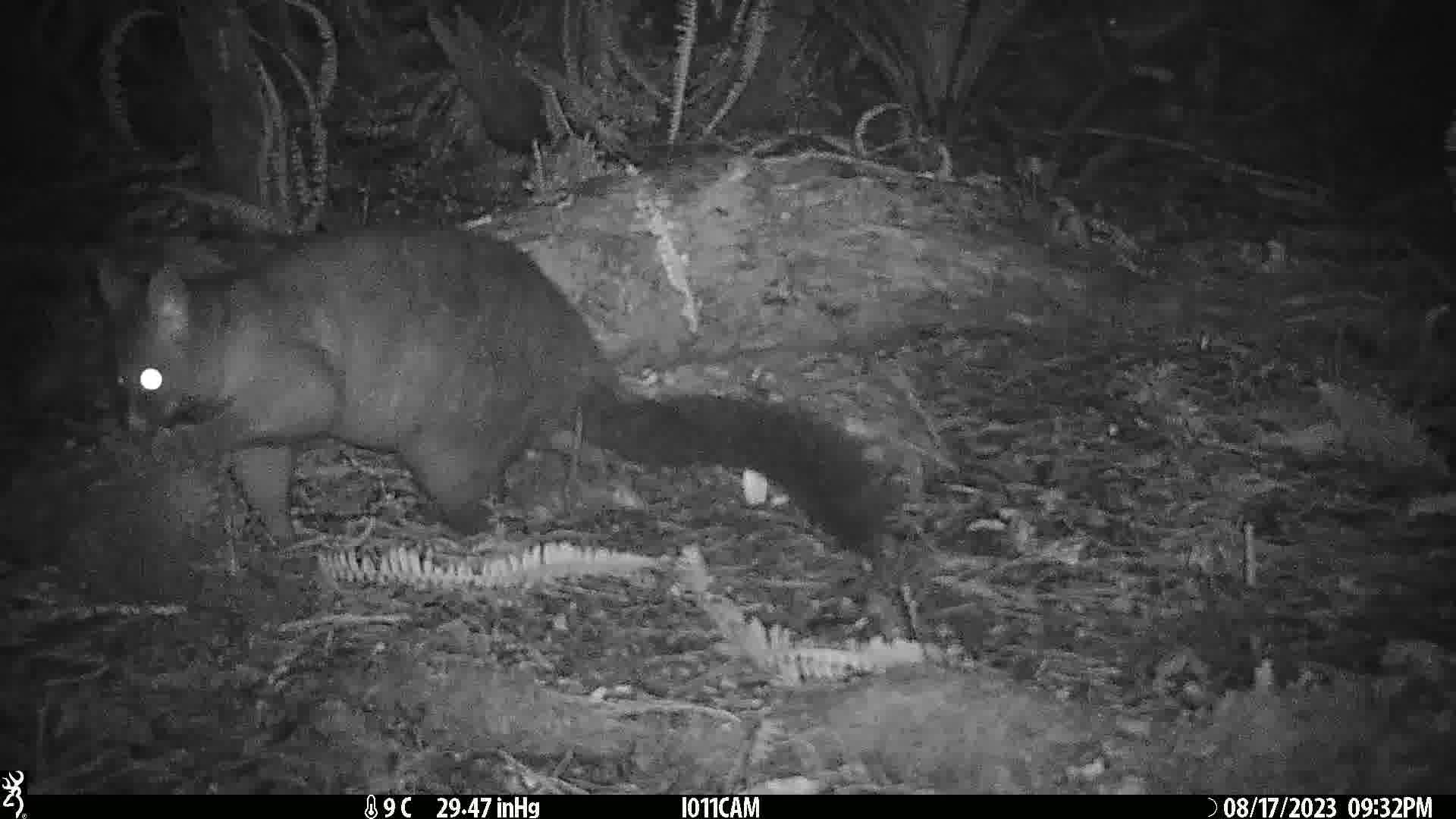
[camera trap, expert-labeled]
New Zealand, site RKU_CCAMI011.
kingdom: Animalia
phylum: Chordata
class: Mammalia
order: Diprotodontia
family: Phalangeridae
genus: Trichosurus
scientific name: Trichosurus vulpecula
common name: common brushtail possum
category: possum